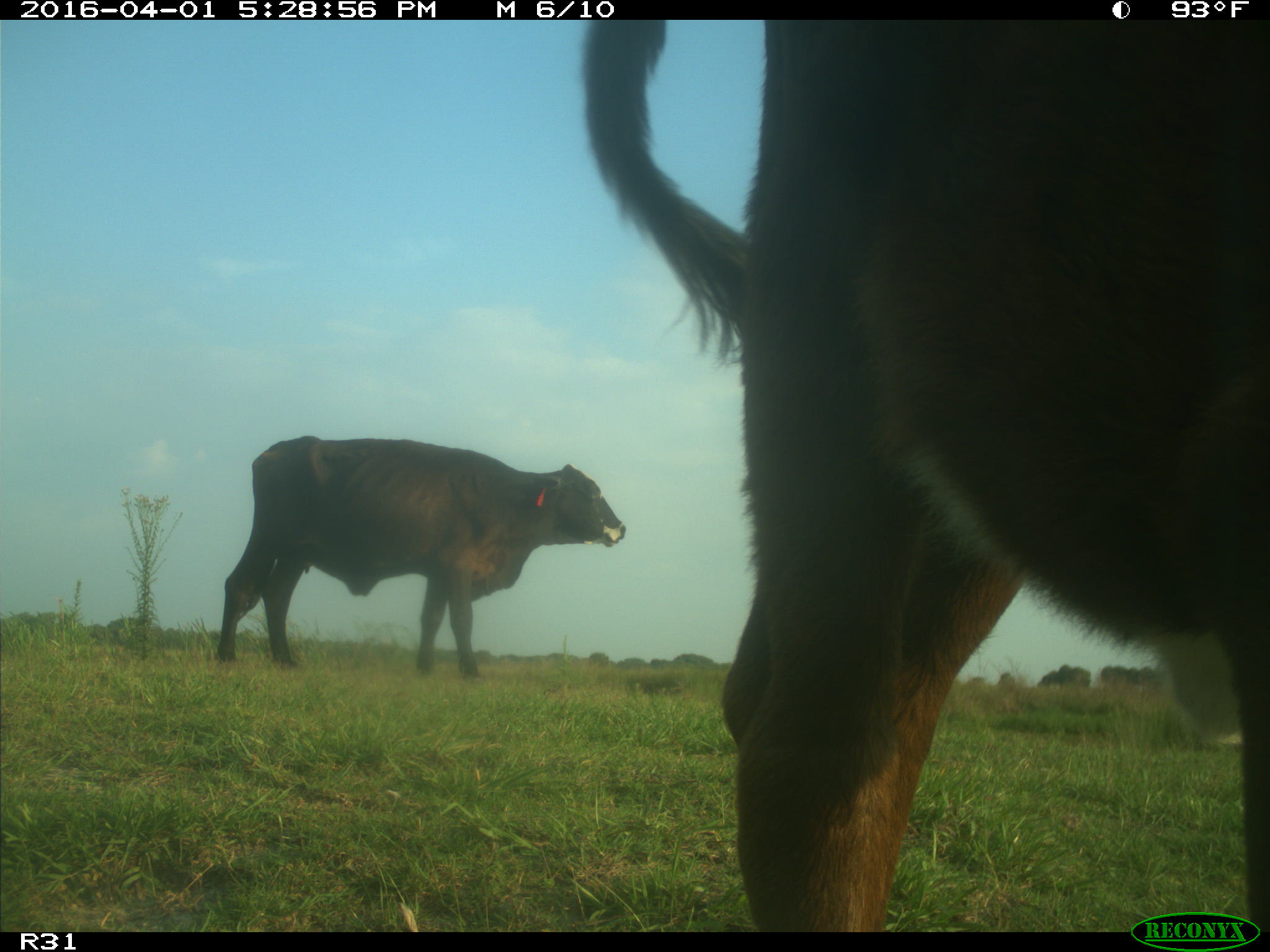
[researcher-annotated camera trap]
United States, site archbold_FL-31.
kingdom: Animalia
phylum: Chordata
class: Mammalia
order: Artiodactyla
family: Bovidae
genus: Bos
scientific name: Bos taurus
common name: domestic cow